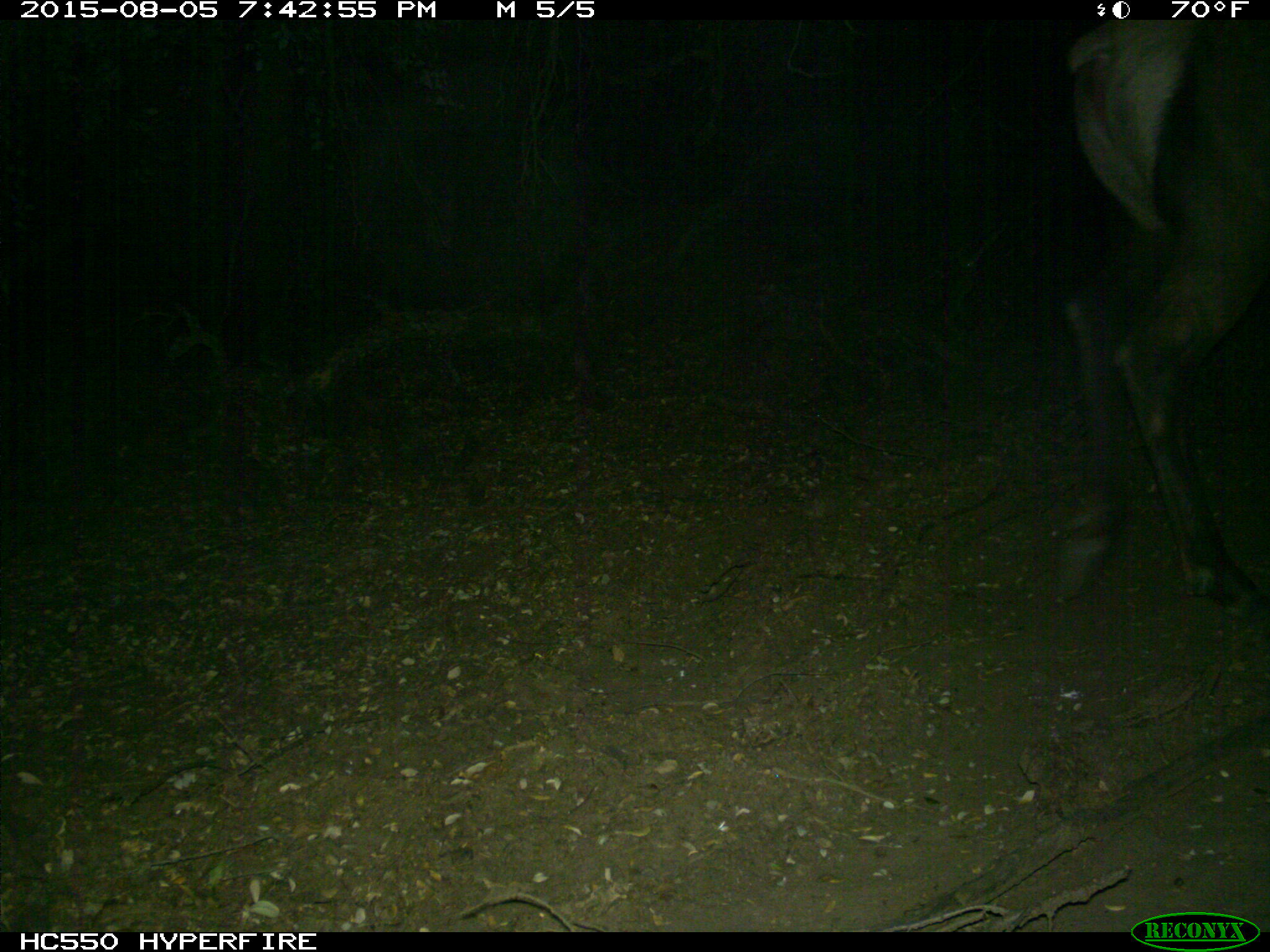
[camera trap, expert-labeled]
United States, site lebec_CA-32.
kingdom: Animalia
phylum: Chordata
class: Mammalia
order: Artiodactyla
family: Cervidae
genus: Cervus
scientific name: Cervus canadensis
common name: elk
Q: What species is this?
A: Cervus canadensis (elk).